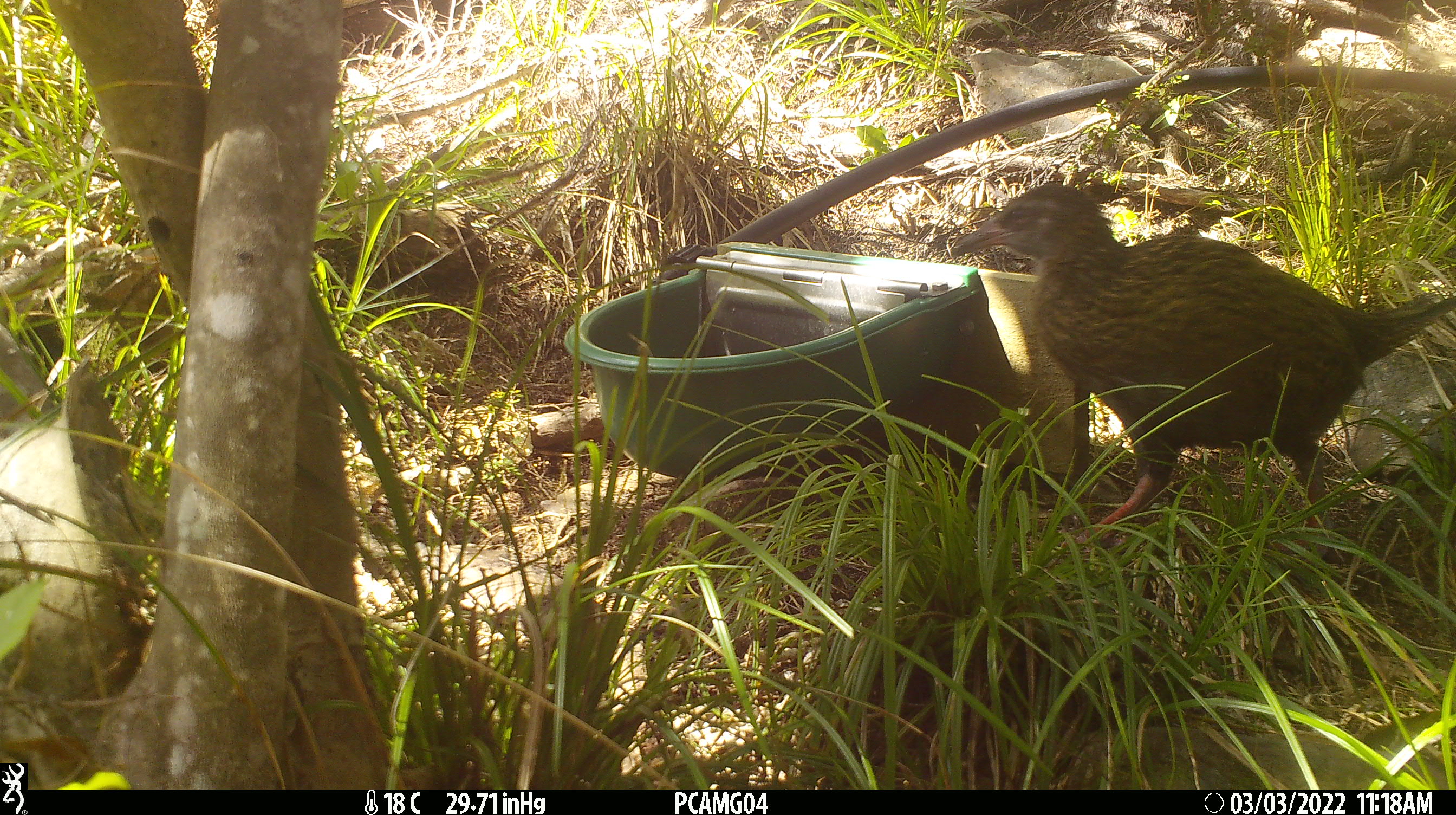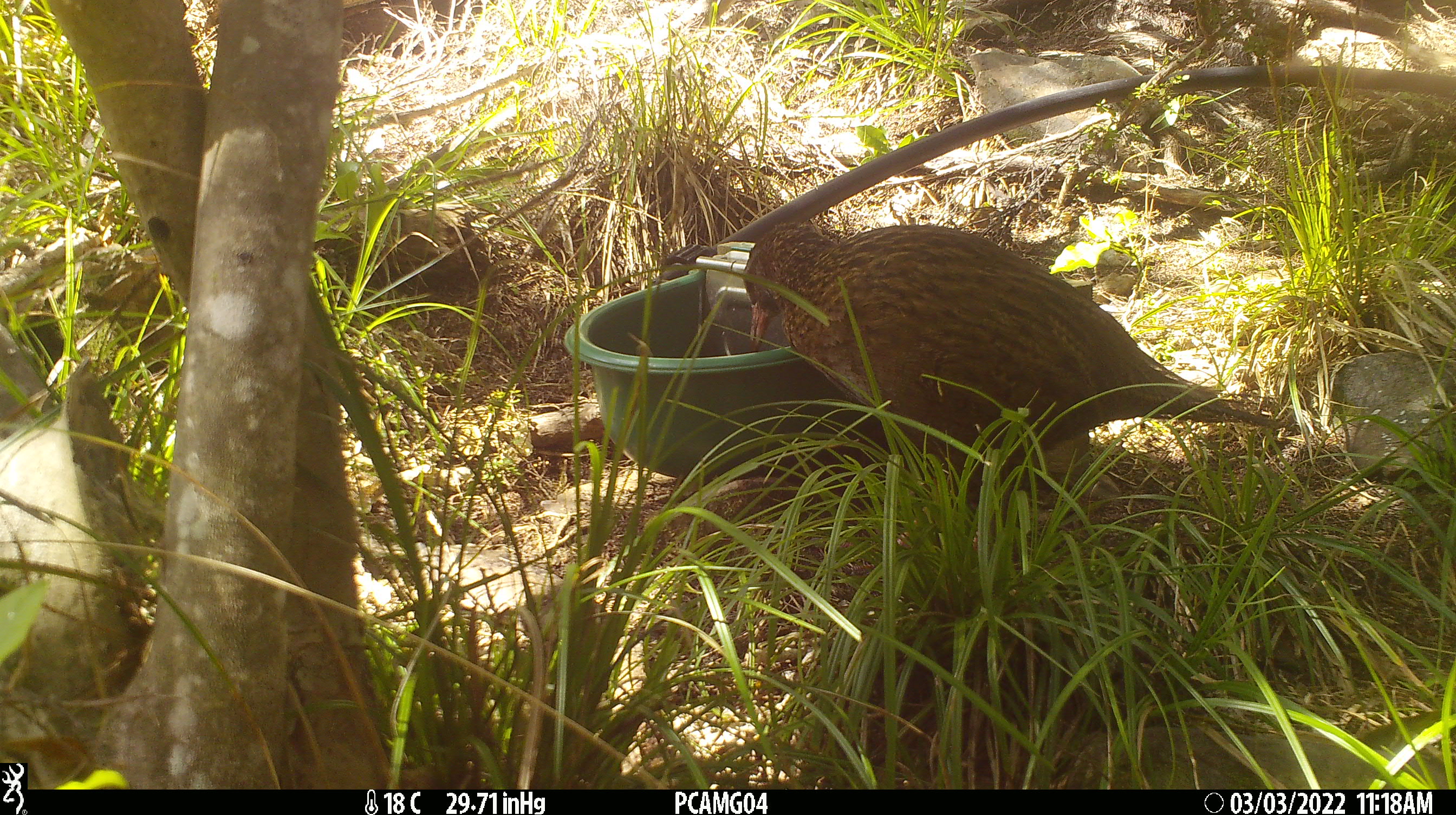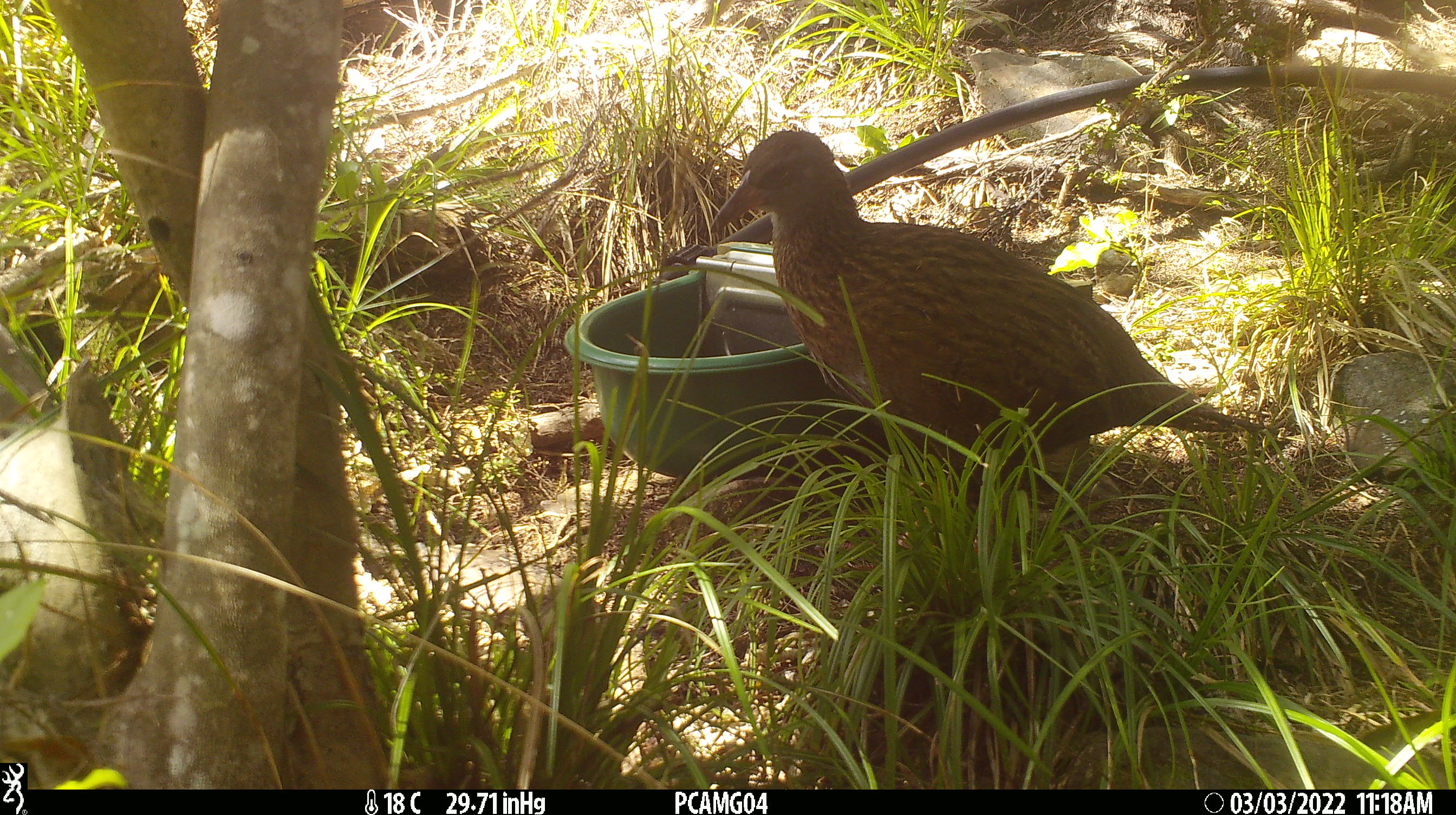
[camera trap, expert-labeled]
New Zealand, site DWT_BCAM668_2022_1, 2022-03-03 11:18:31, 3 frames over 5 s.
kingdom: Animalia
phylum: Chordata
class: Aves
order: Gruiformes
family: Rallidae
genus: Gallirallus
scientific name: Gallirallus australis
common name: weka